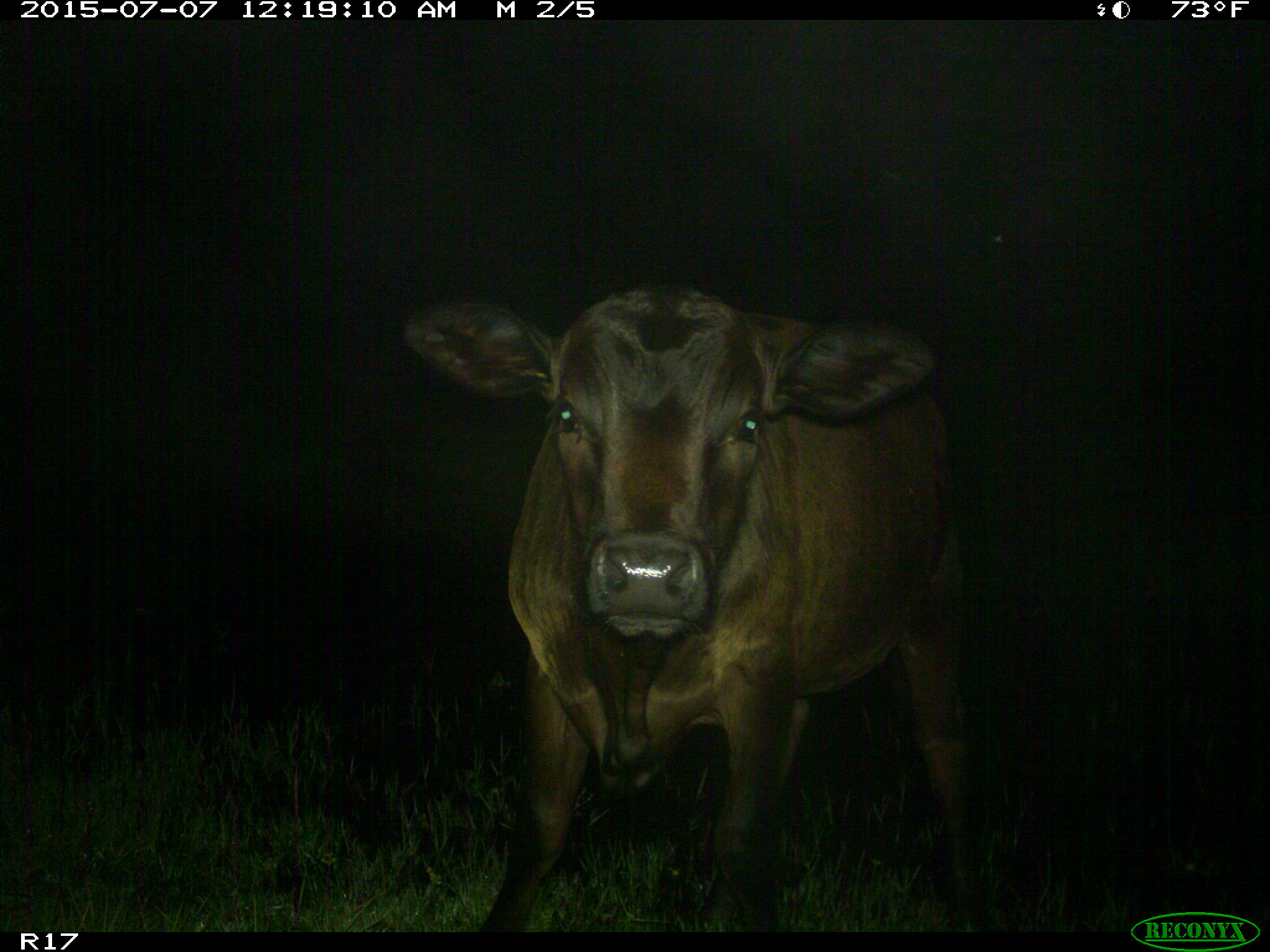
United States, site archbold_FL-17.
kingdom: Animalia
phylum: Chordata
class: Mammalia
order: Artiodactyla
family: Bovidae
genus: Bos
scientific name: Bos taurus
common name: domestic cow